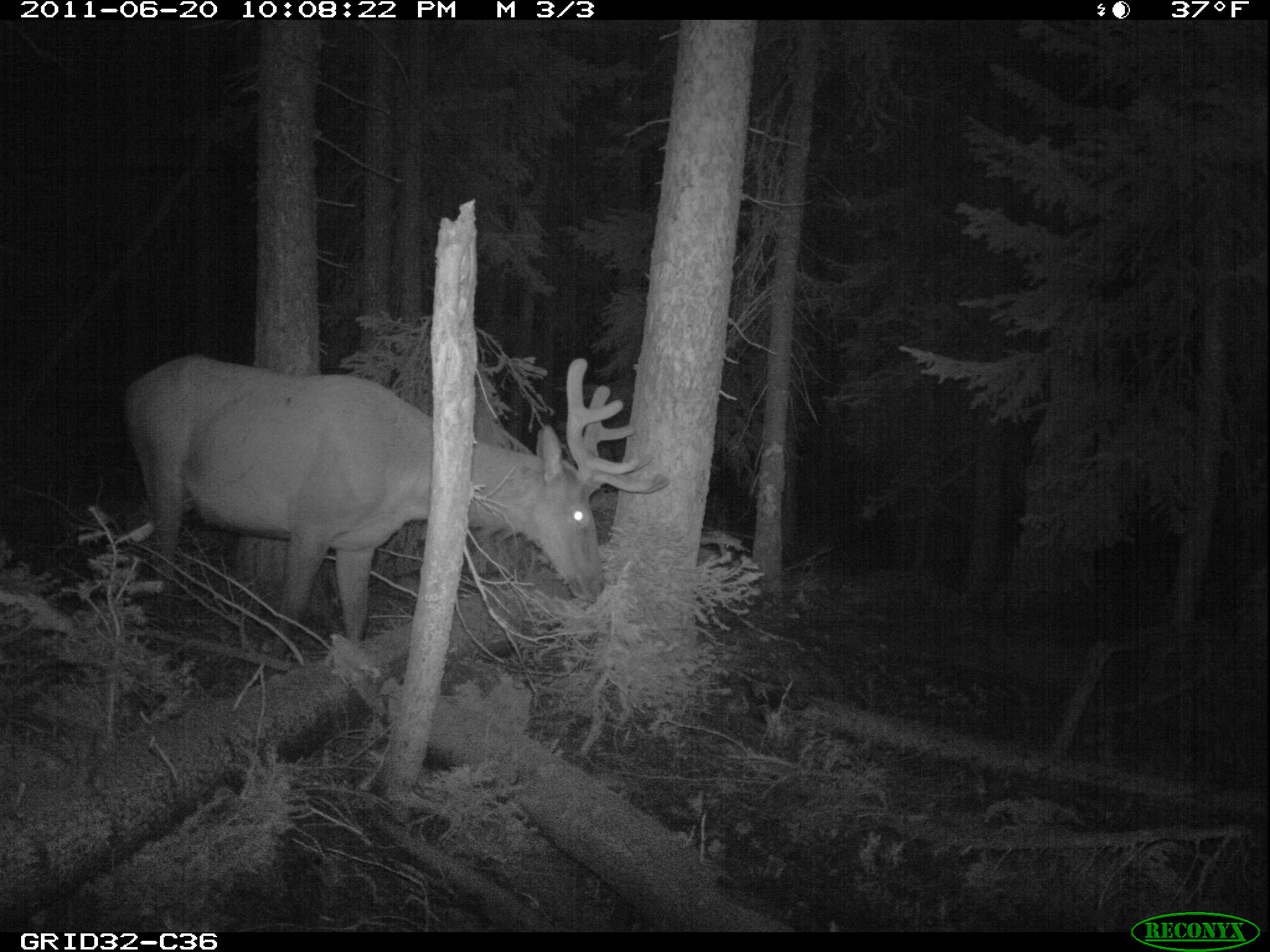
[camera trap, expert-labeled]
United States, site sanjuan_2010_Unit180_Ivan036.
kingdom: Animalia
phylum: Chordata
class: Mammalia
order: Artiodactyla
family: Cervidae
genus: Cervus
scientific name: Cervus elaphus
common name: red deer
Cervus elaphus (red deer).